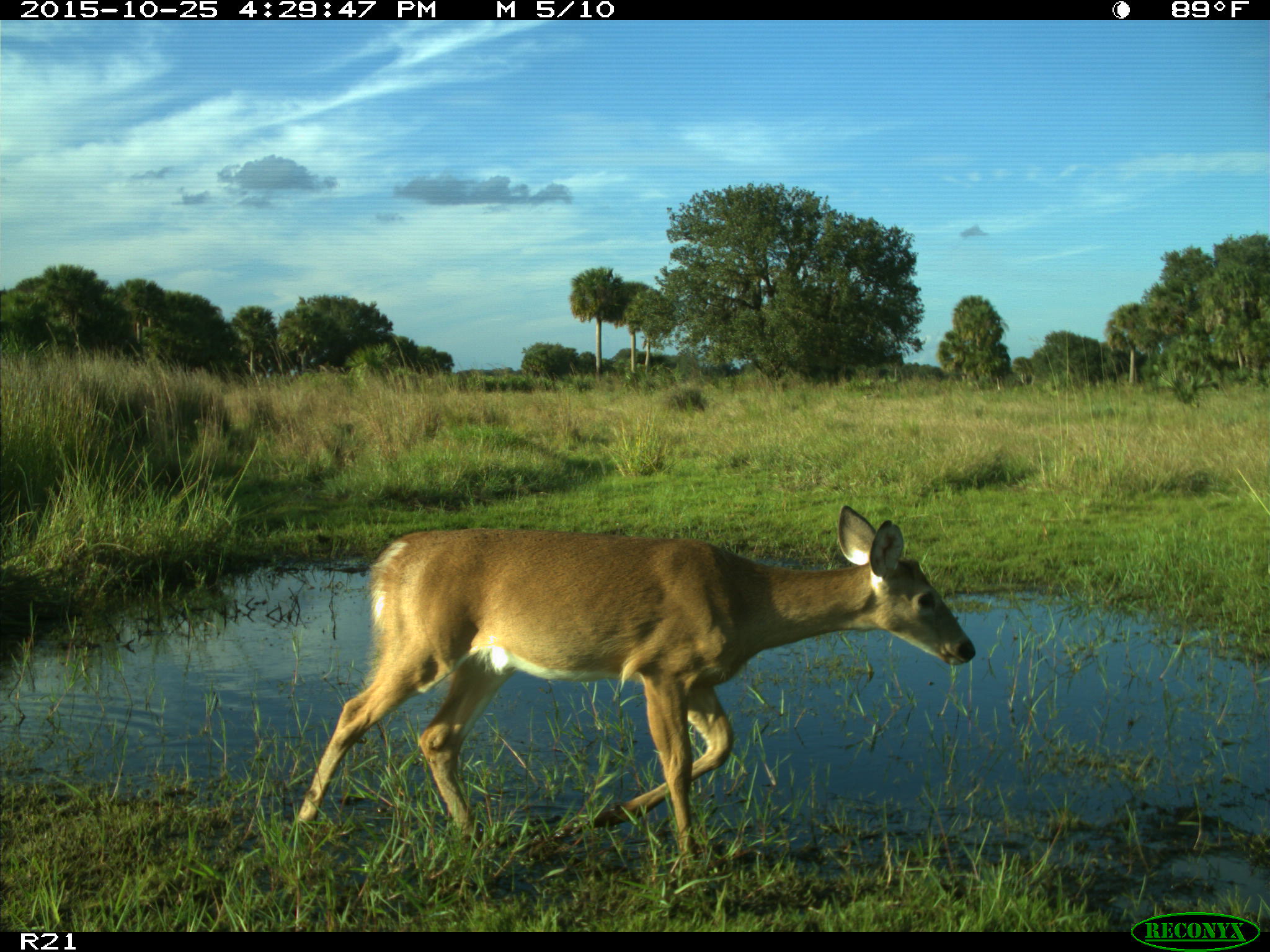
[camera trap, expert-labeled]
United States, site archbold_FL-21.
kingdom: Animalia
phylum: Chordata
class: Mammalia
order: Artiodactyla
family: Cervidae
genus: Odocoileus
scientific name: Odocoileus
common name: deer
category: unidentified deer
Unidentified deer (deer) (Odocoileus).